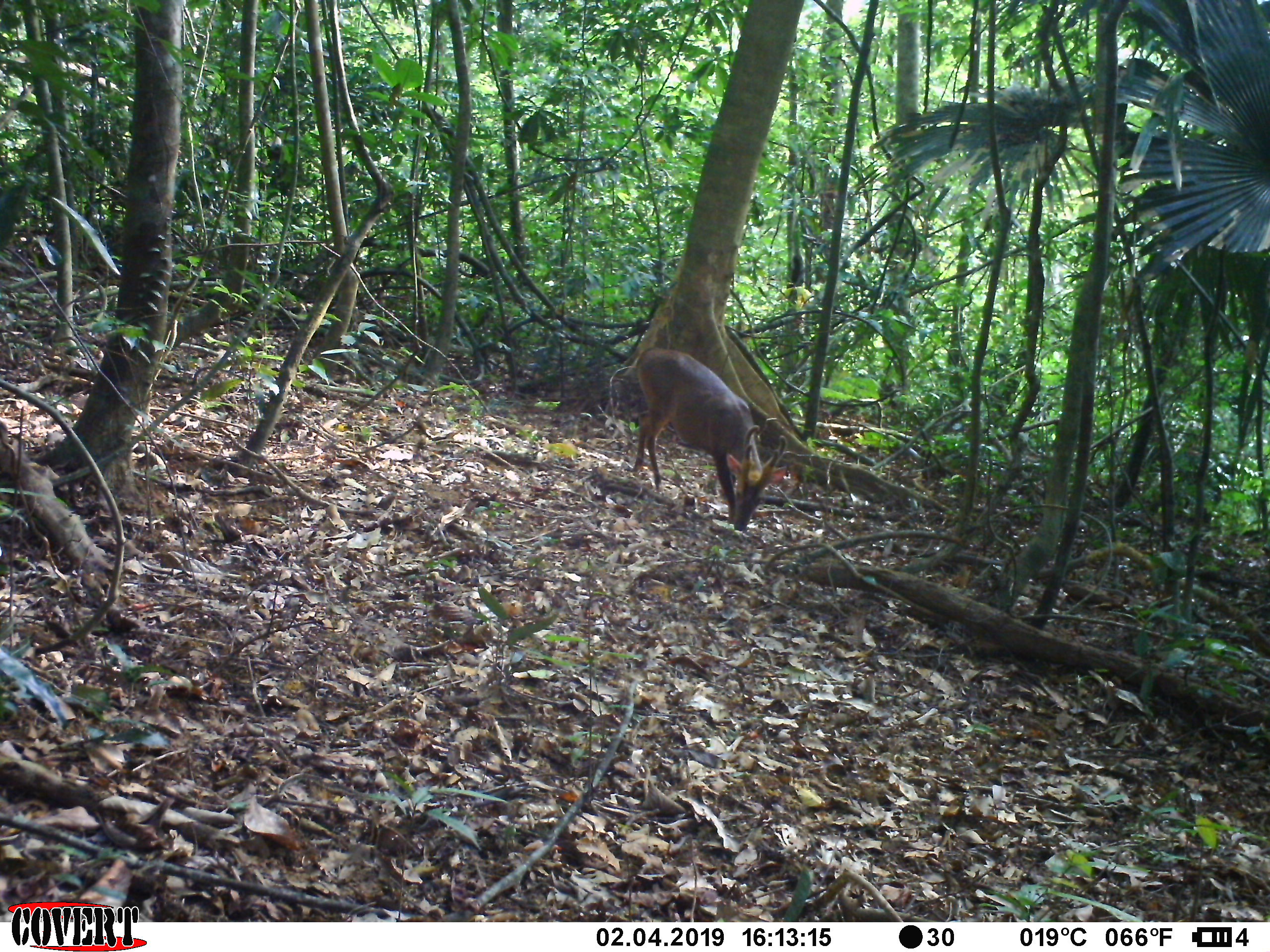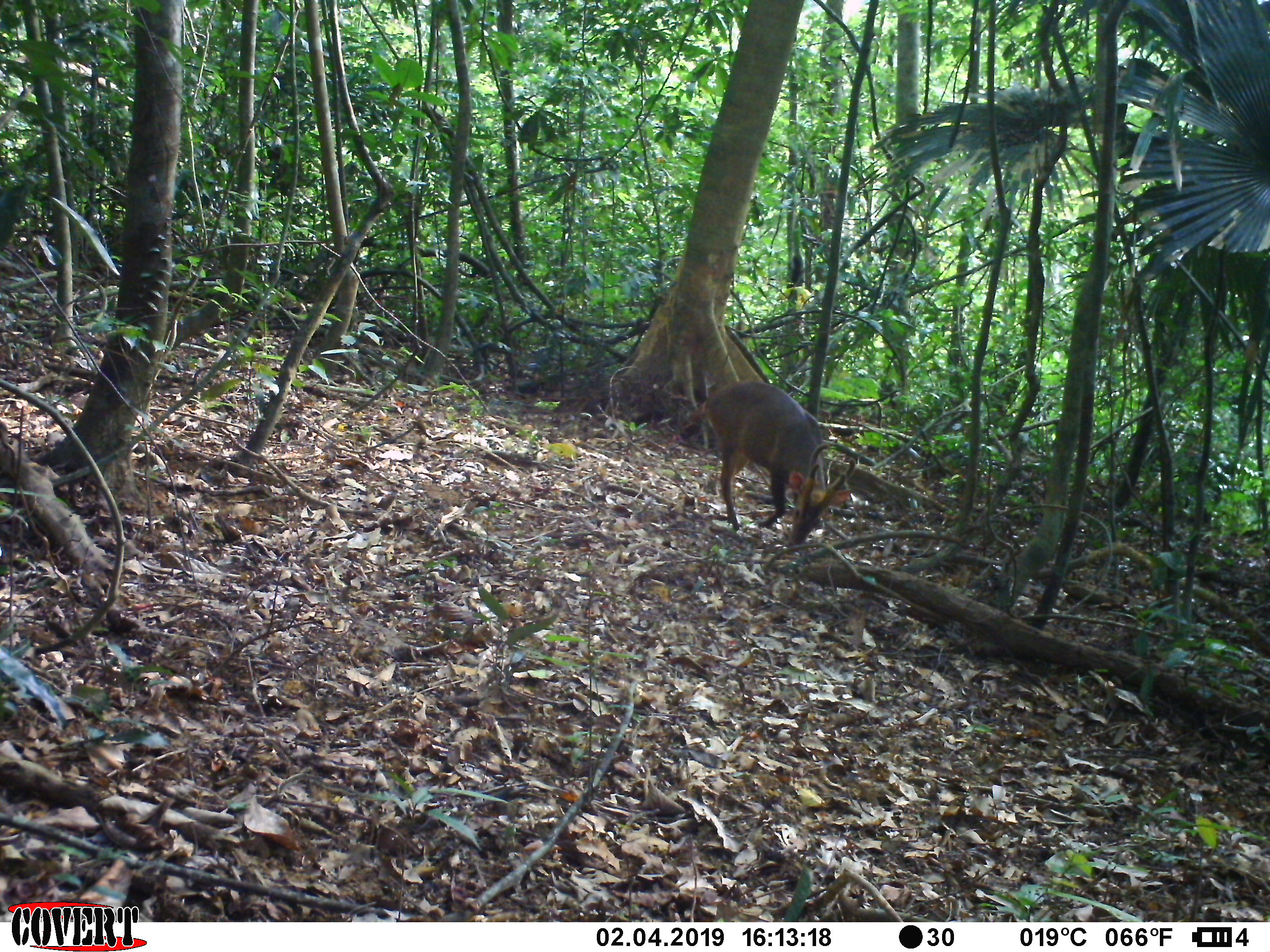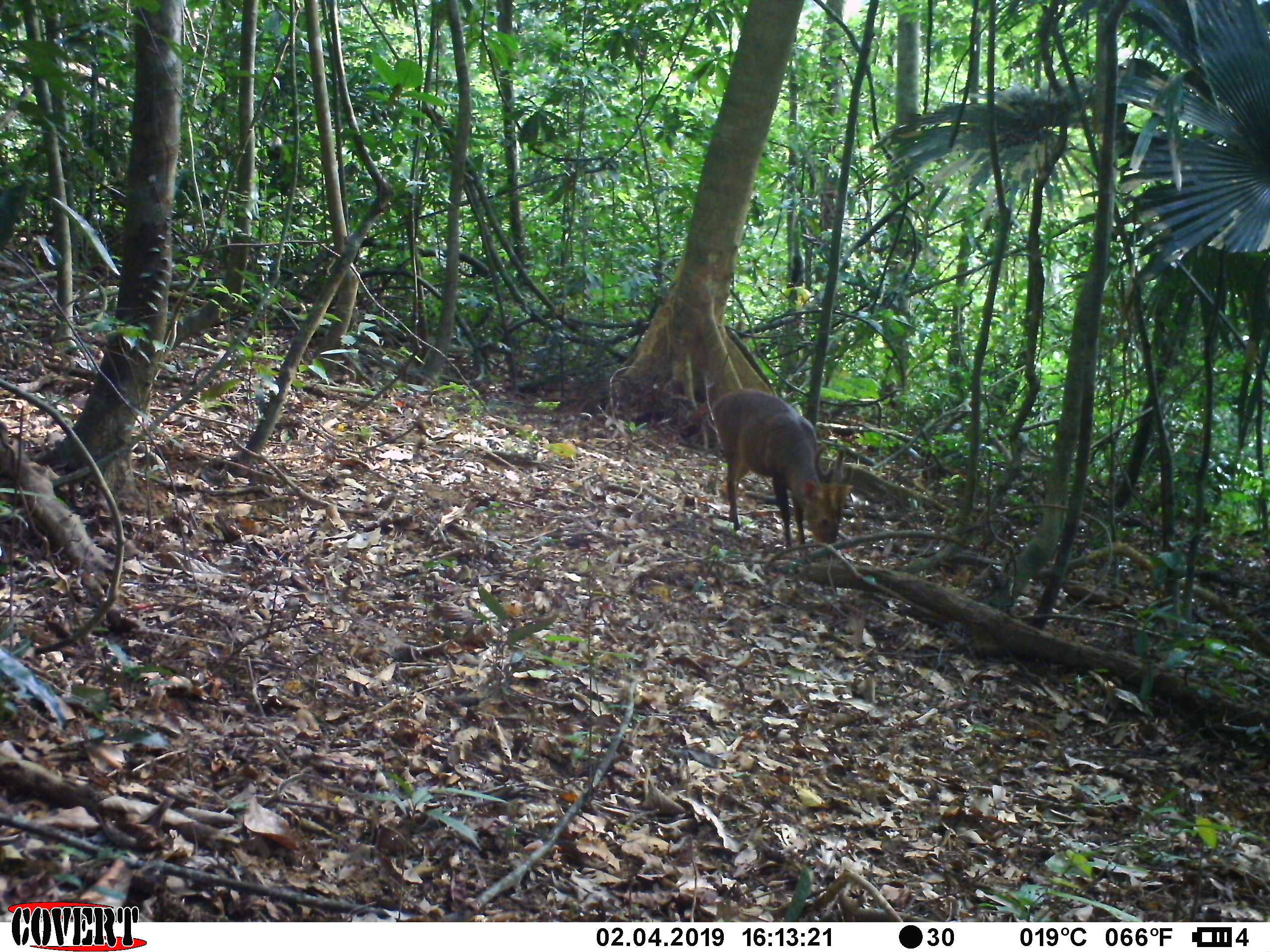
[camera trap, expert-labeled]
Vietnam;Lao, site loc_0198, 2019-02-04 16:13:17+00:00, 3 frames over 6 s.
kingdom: Animalia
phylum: Chordata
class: Mammalia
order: Artiodactyla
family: Cervidae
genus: Muntiacus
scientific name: Muntiacus vuquangensis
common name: large-antlered muntjac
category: large antlered muntjac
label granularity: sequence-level